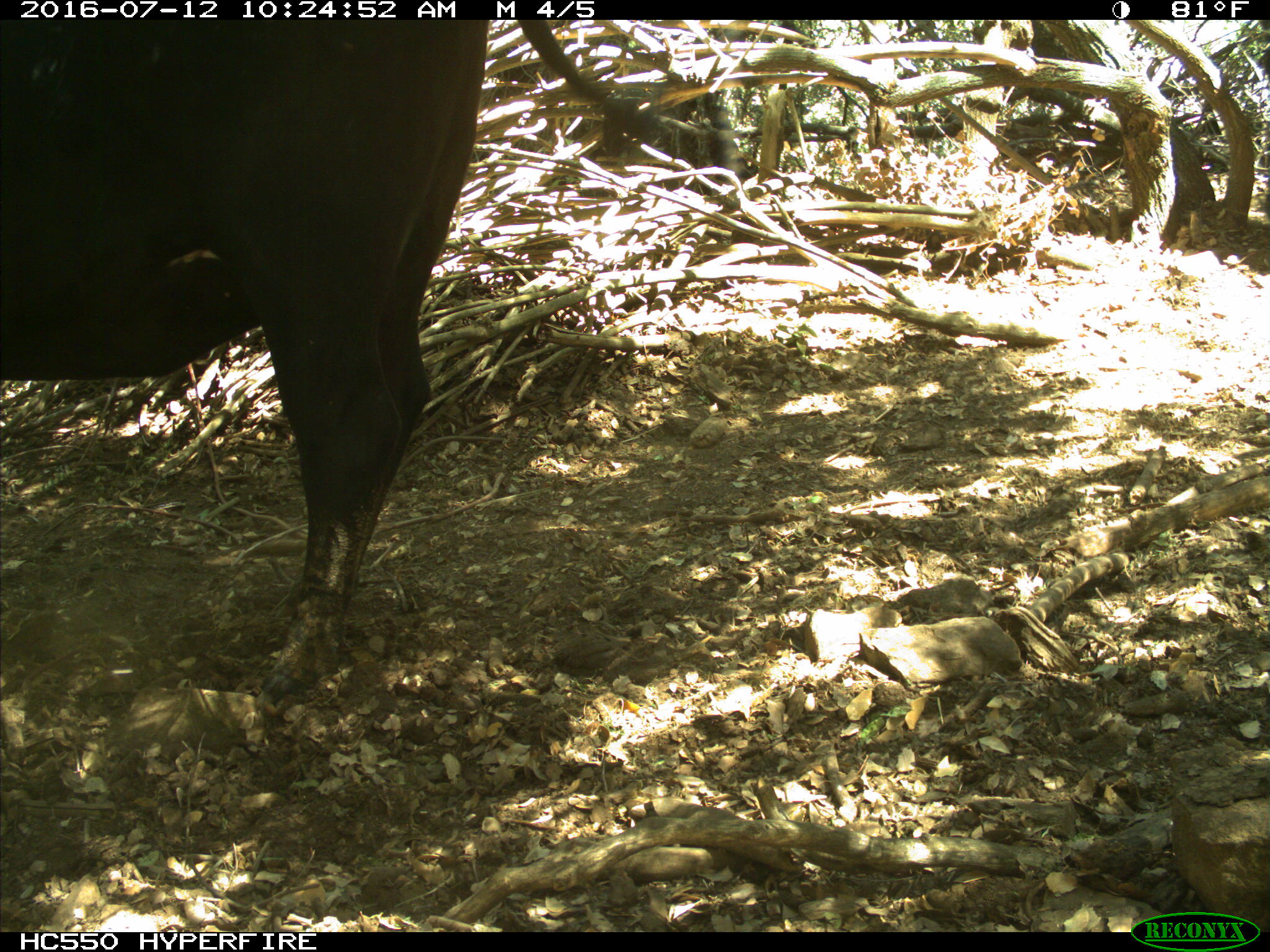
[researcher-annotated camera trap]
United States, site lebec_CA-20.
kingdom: Animalia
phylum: Chordata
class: Mammalia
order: Artiodactyla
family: Bovidae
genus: Bos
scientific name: Bos taurus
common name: domestic cow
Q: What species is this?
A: Bos taurus (domestic cow).